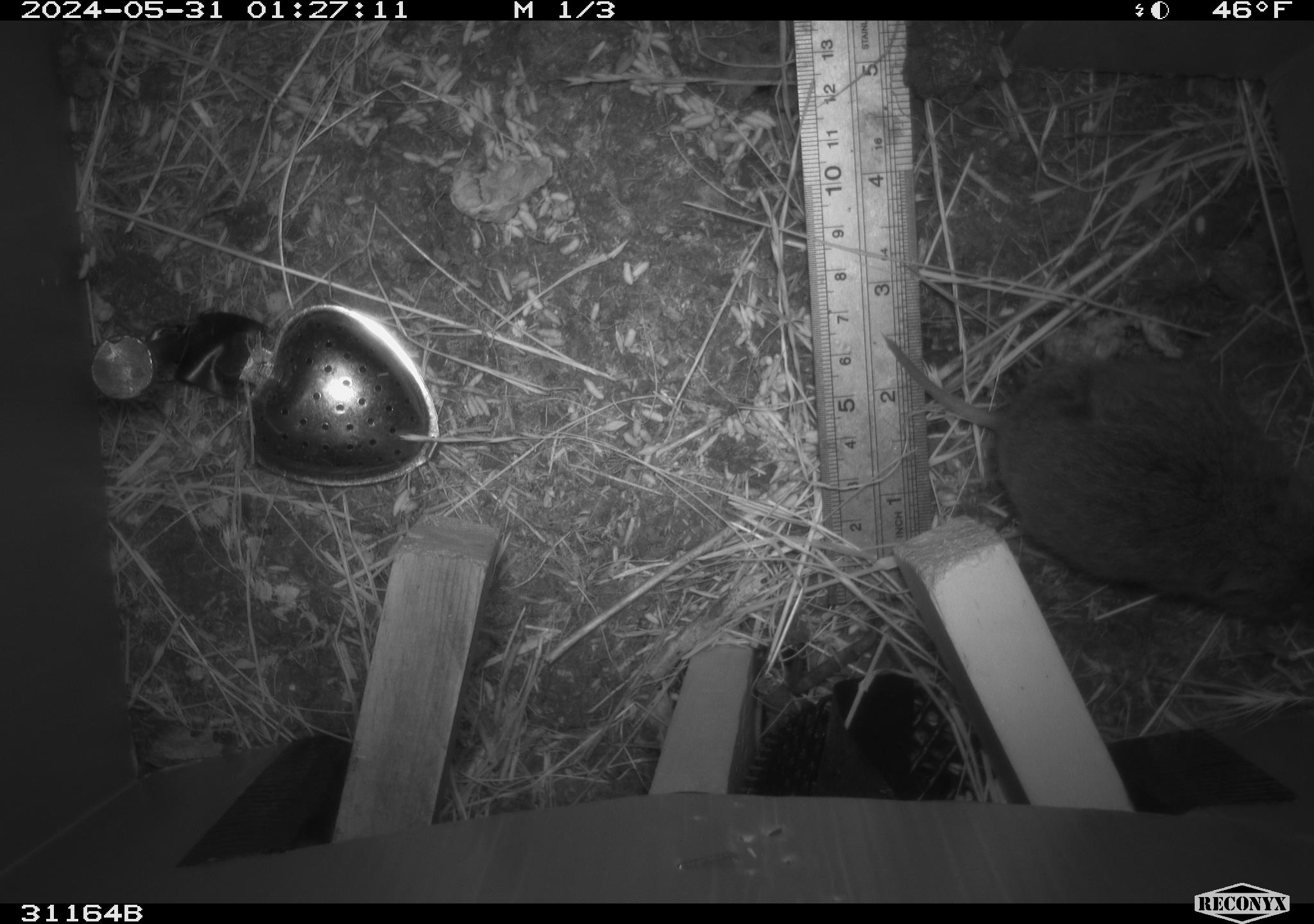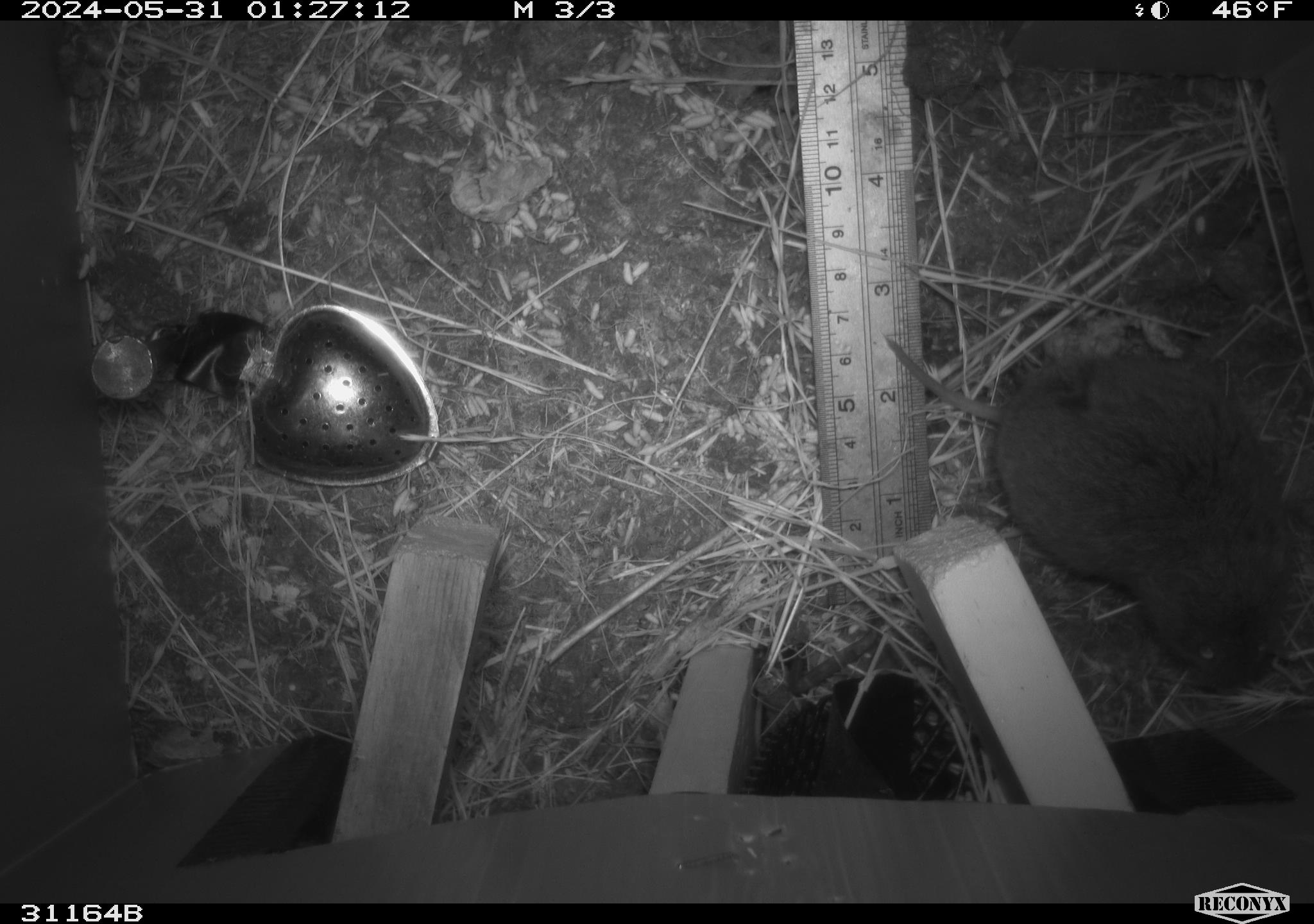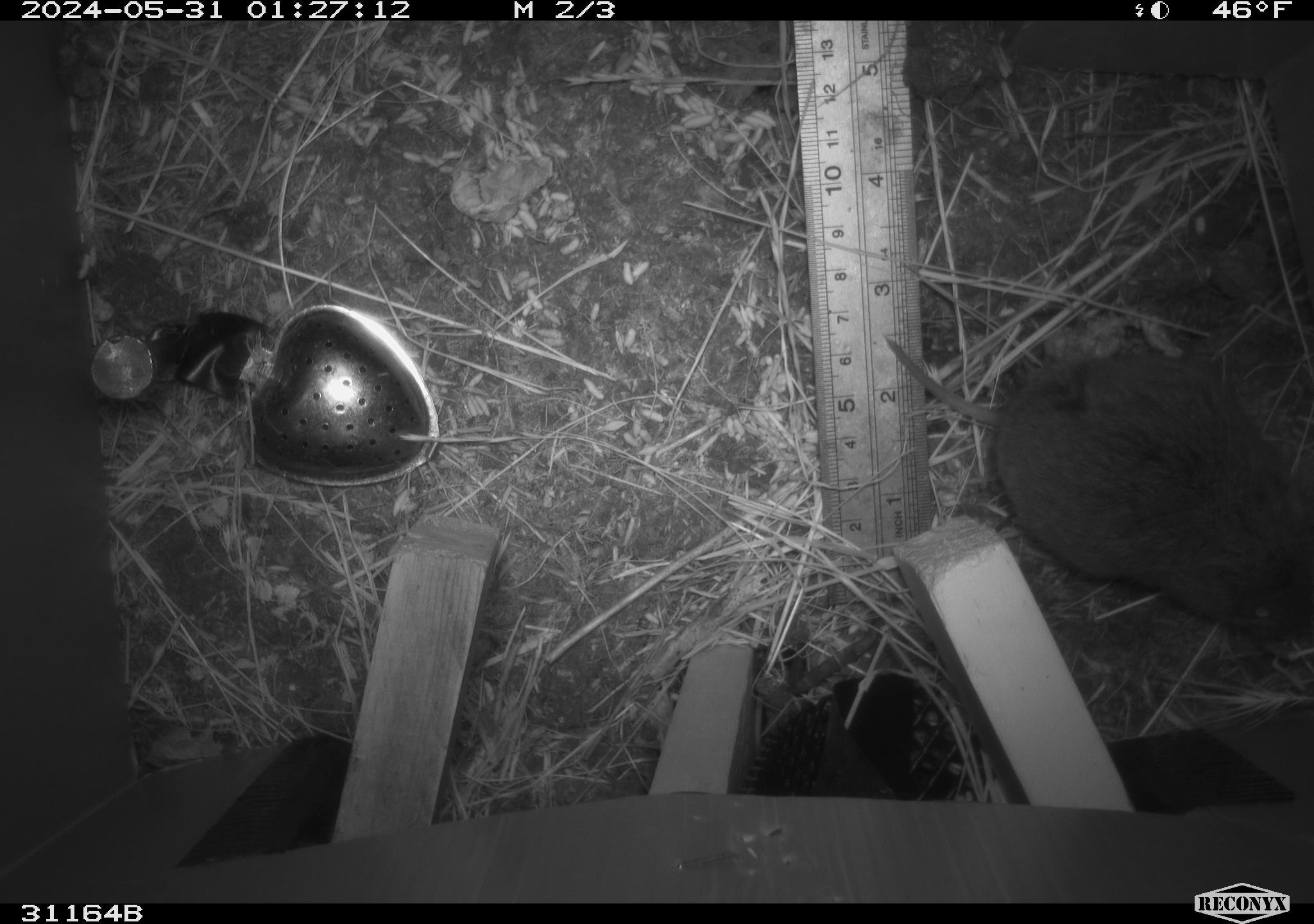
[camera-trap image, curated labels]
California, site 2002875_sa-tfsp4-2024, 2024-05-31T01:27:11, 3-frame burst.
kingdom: Animalia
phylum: Chordata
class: Mammalia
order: Rodentia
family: Cricetidae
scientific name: Arvicolinae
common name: voles, lemmings, and muskrats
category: arvicolinae subfamily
Arvicolinae subfamily (voles, lemmings, and muskrats) (Arvicolinae).